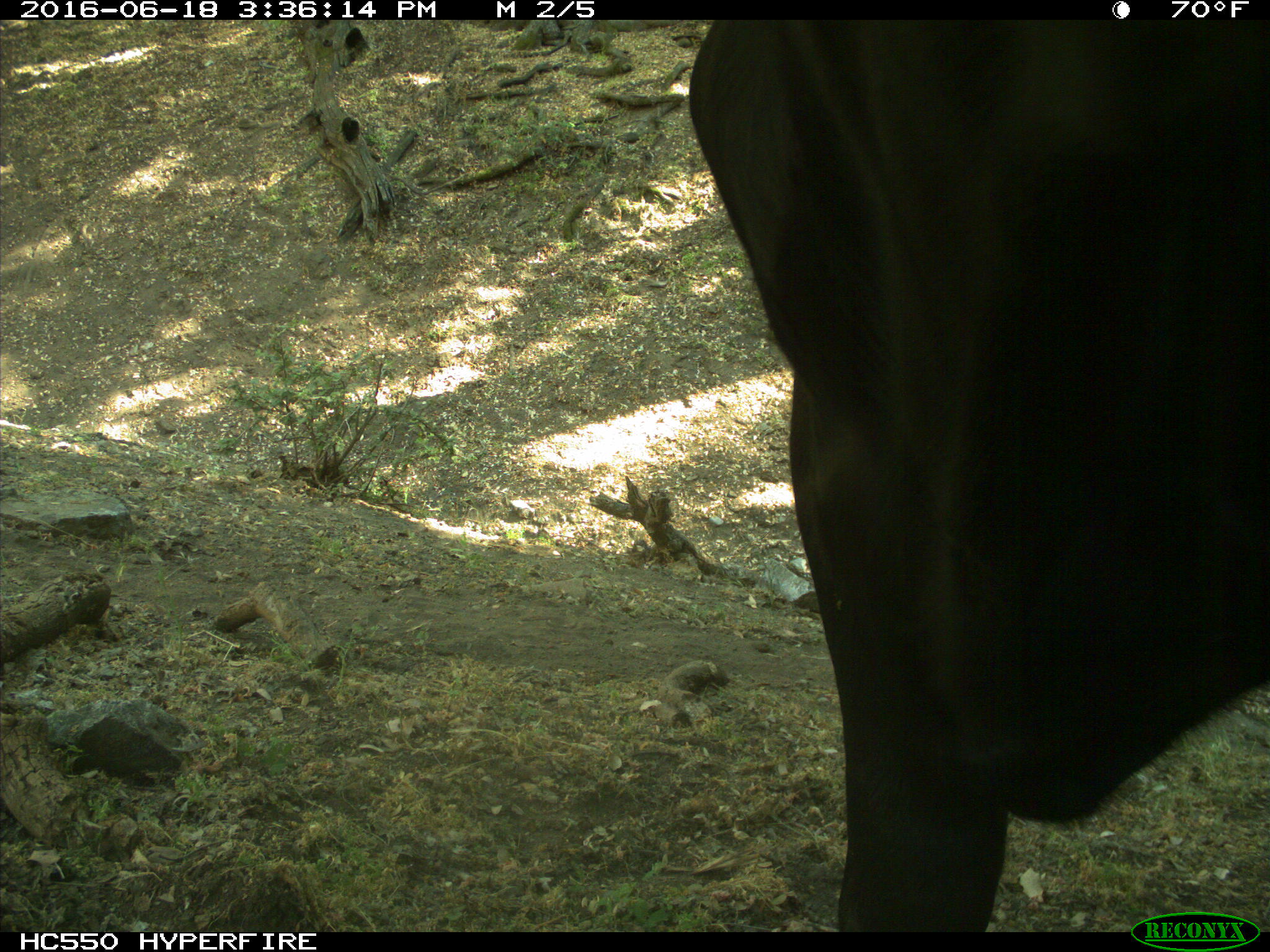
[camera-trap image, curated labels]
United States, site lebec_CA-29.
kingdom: Animalia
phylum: Chordata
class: Mammalia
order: Artiodactyla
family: Bovidae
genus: Bos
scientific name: Bos taurus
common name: domestic cow